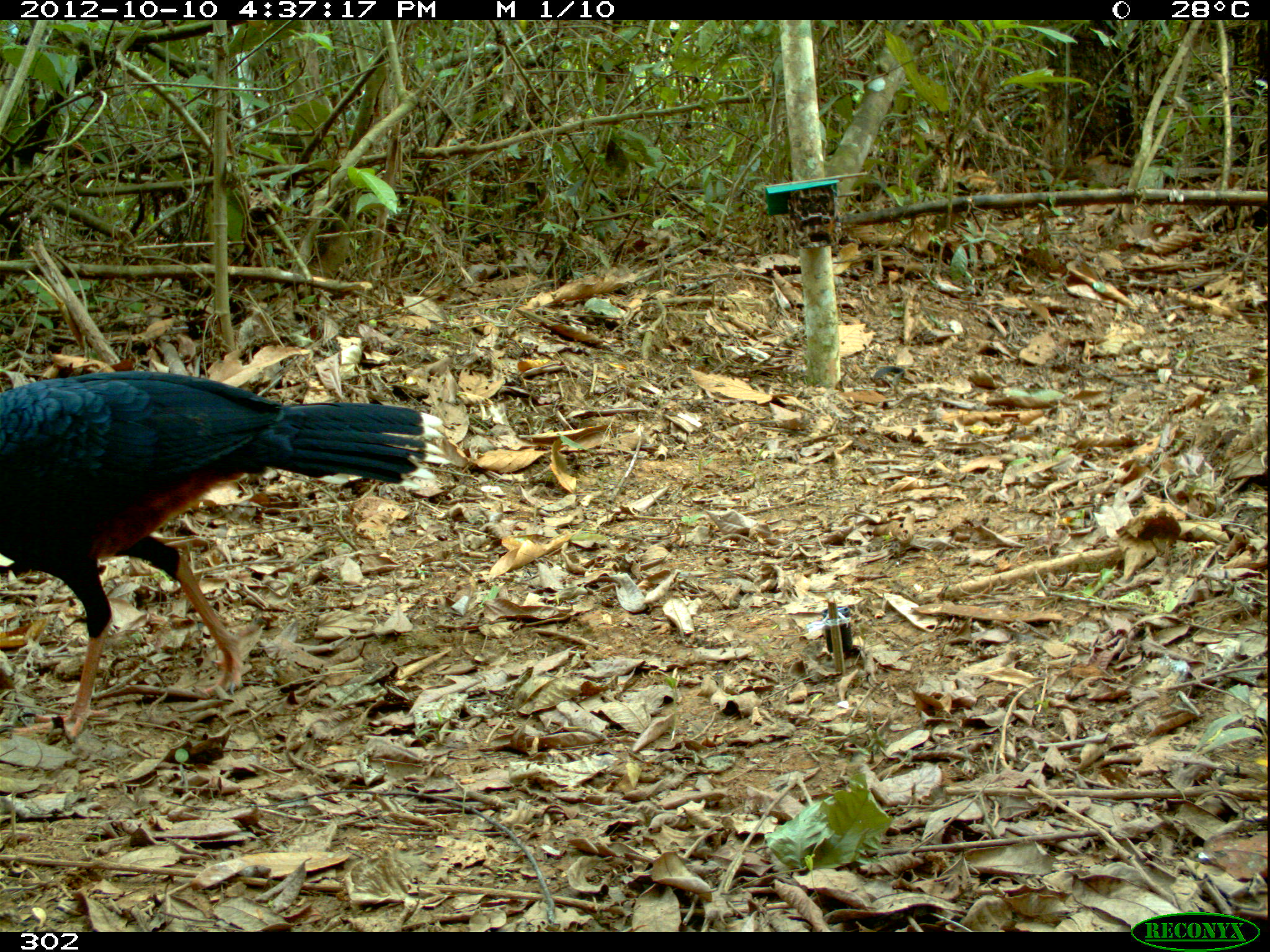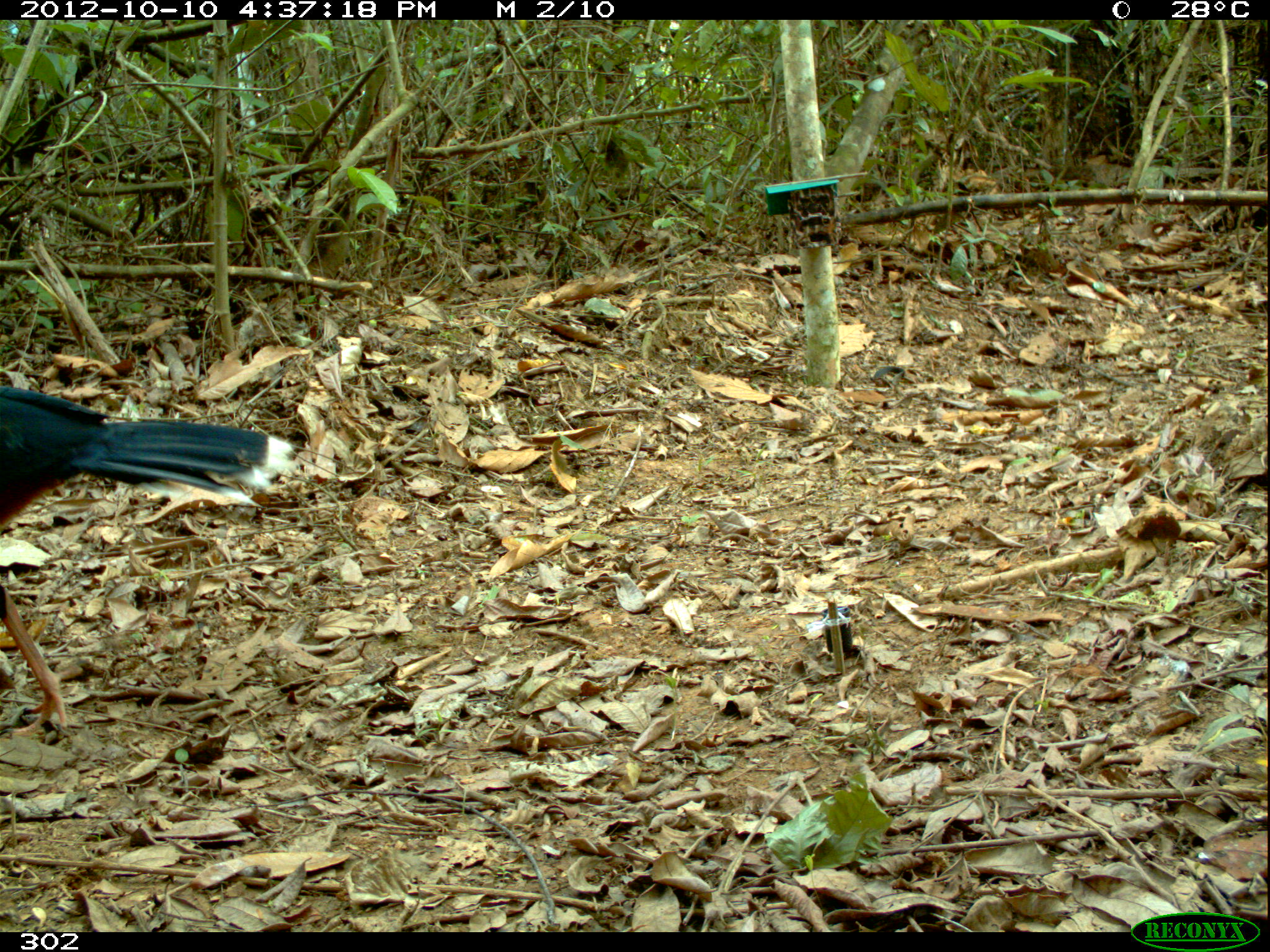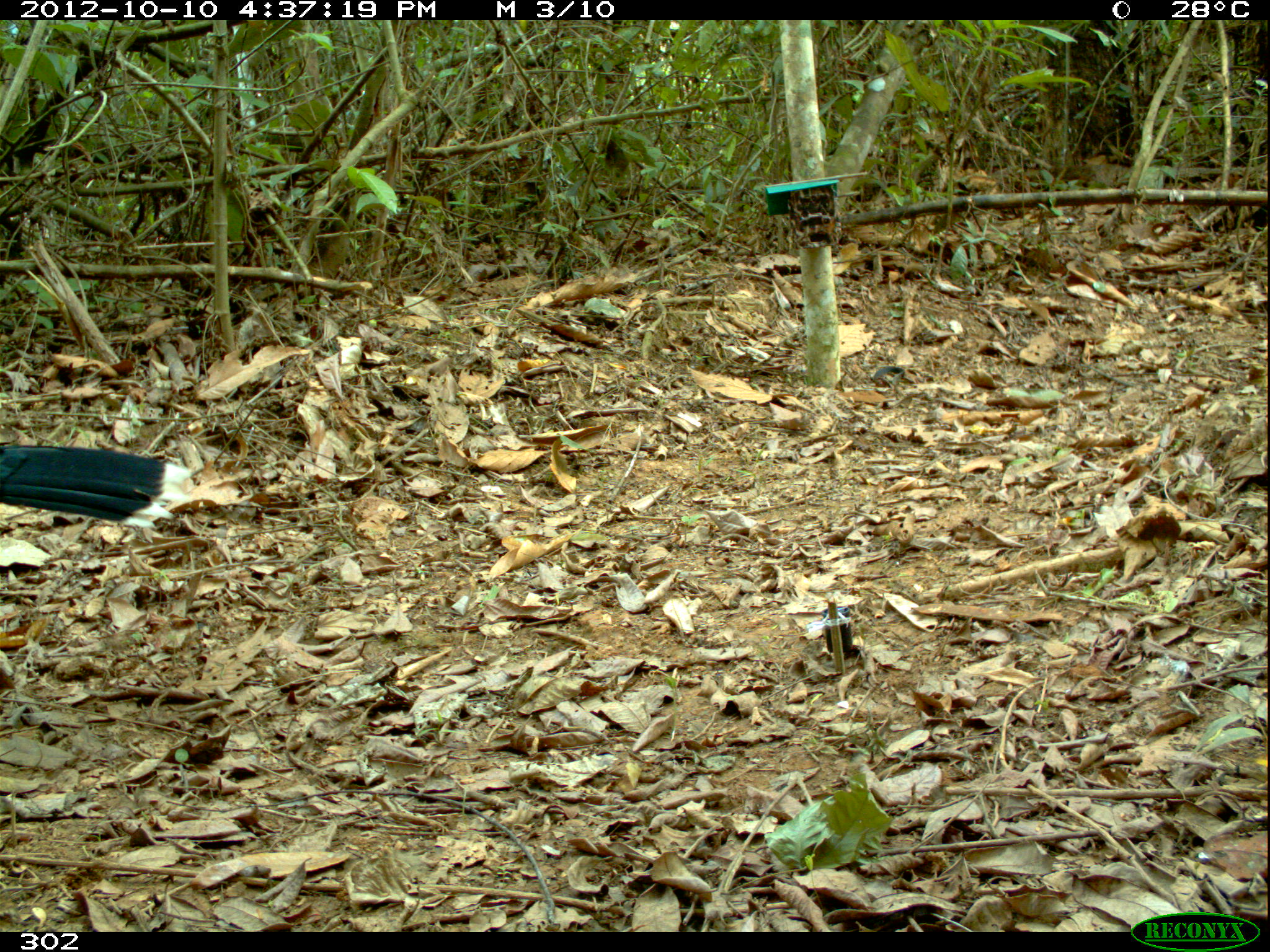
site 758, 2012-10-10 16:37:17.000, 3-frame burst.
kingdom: Animalia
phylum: Chordata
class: Aves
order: Galliformes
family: Cracidae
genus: Mitu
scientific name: Mitu tuberosum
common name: razor-billed curassow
Mitu tuberosum (razor-billed curassow).